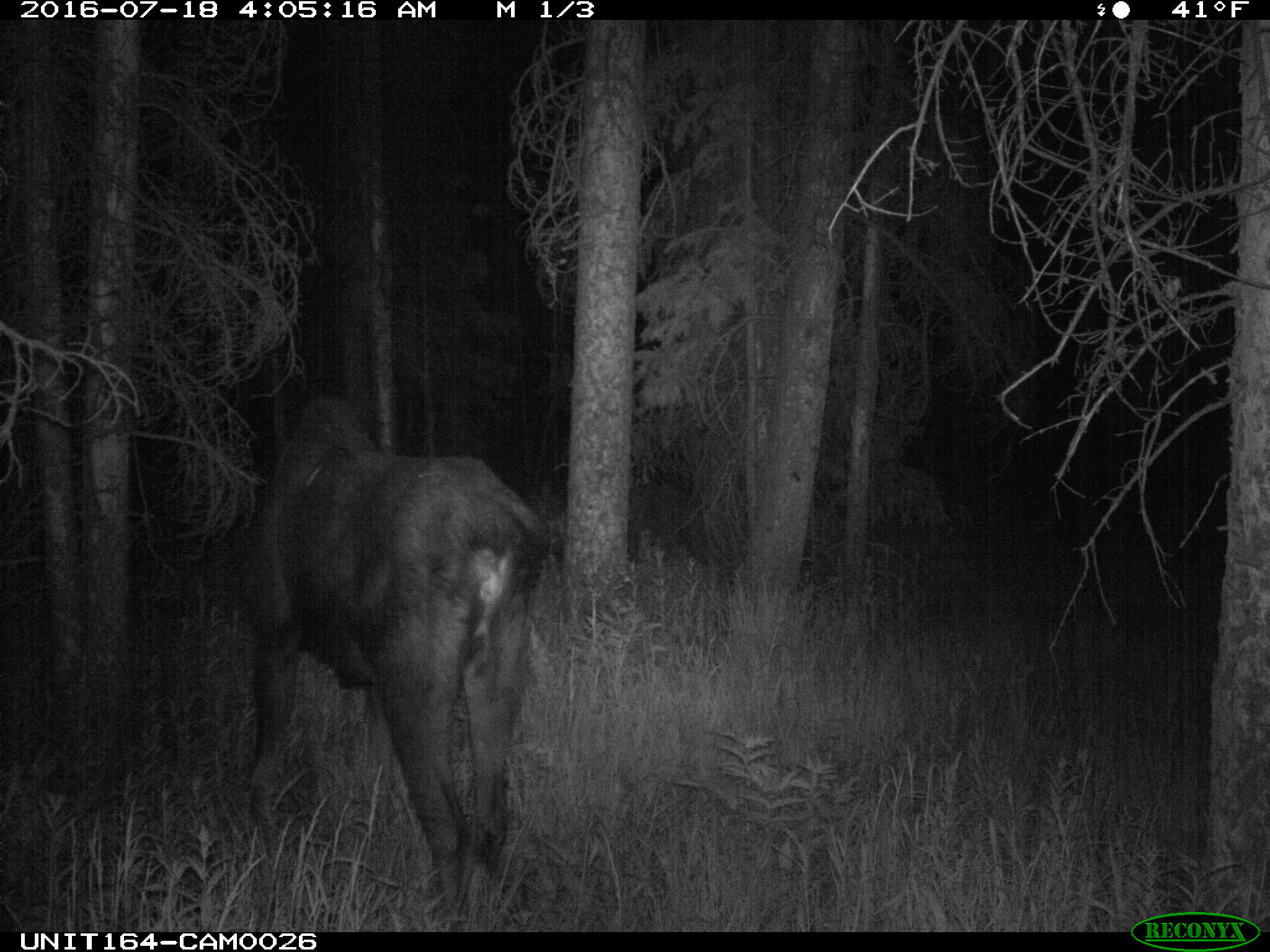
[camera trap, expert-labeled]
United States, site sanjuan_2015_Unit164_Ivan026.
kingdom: Animalia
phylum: Chordata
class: Mammalia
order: Artiodactyla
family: Cervidae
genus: Alces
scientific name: Alces alces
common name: moose